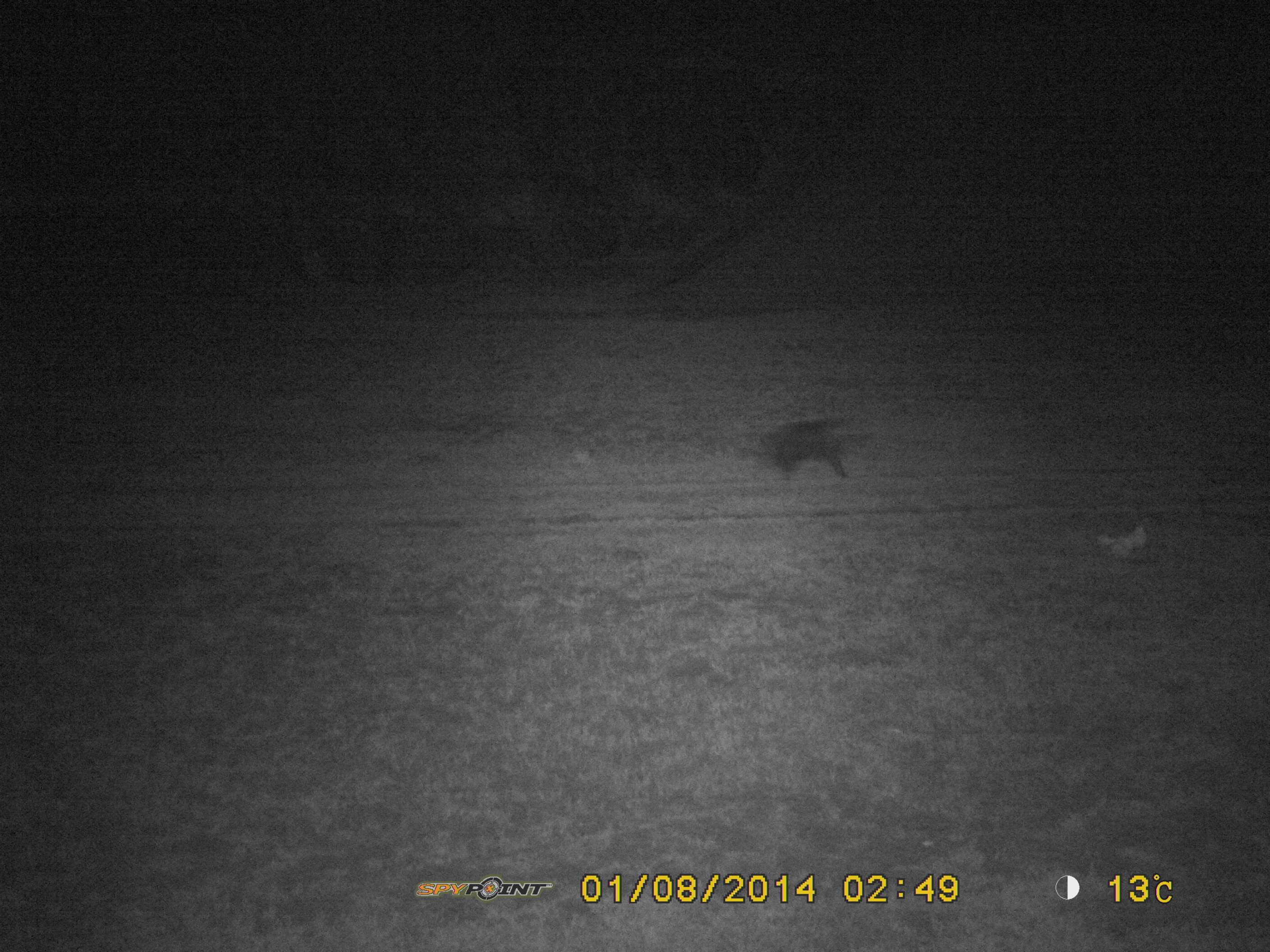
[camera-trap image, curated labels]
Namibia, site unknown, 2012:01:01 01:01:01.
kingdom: Animalia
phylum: Chordata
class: Mammalia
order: Carnivora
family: Hyaenidae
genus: Parahyaena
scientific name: Parahyaena brunnea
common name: brown hyena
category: hyaena brunnea